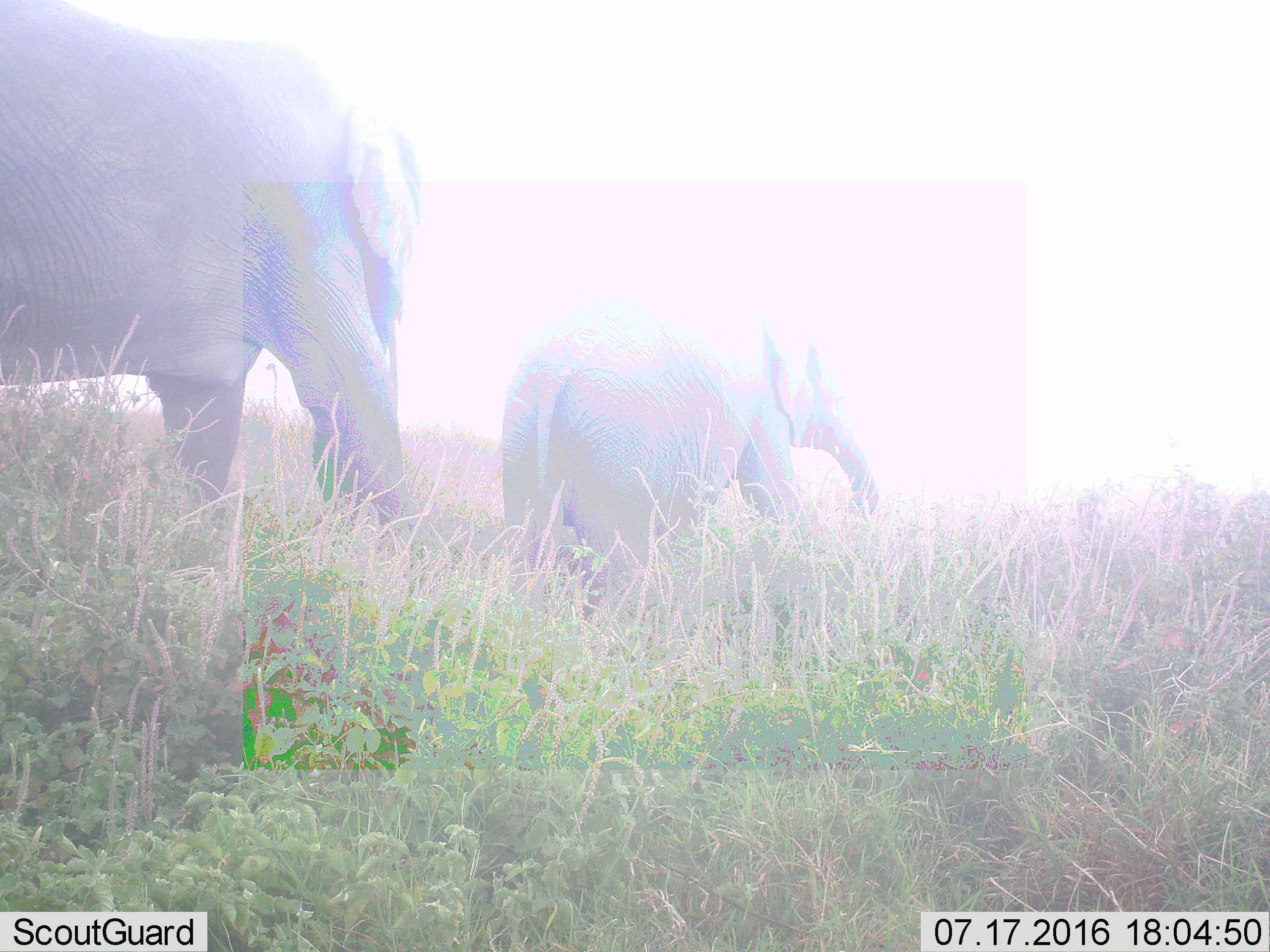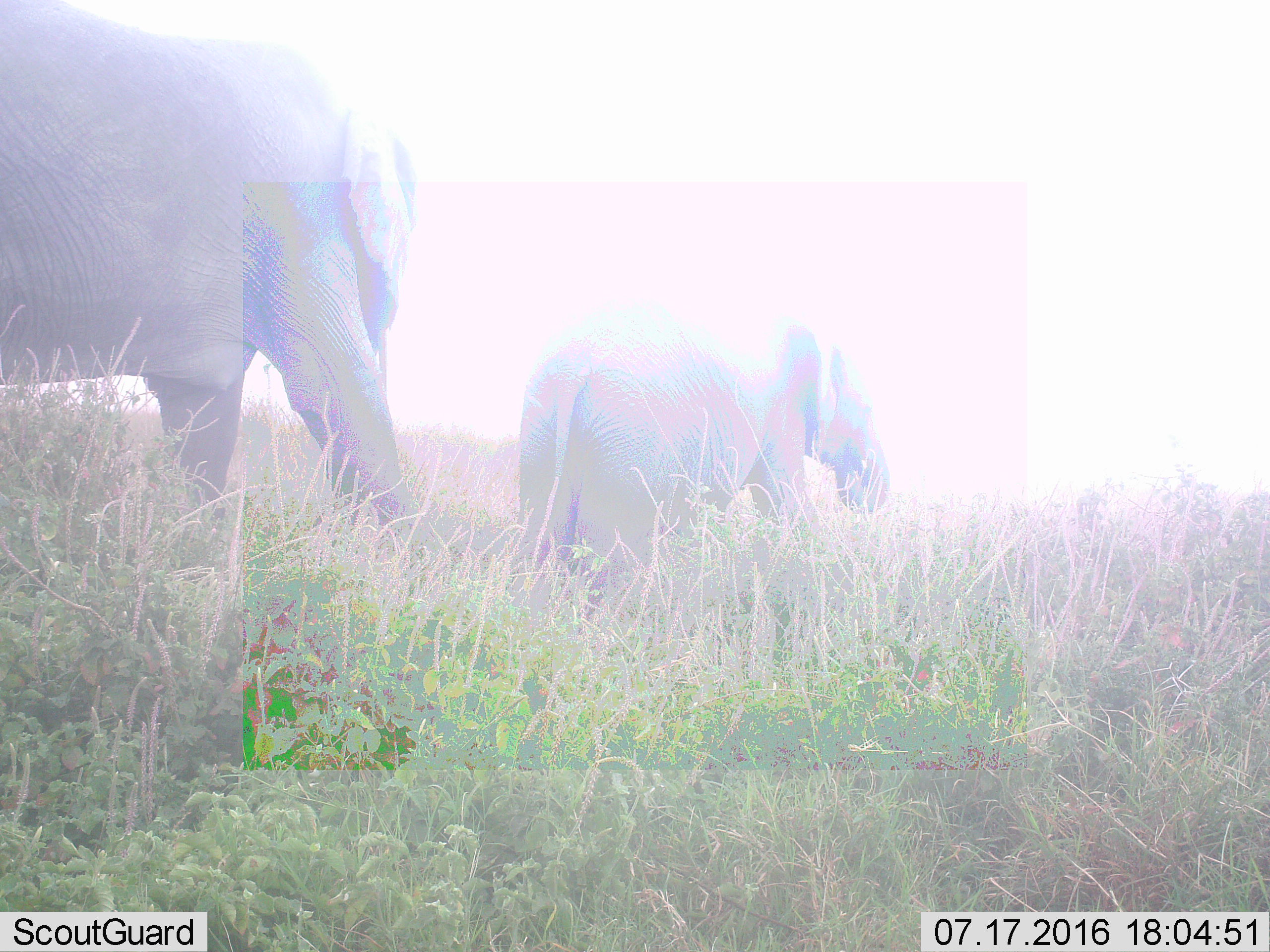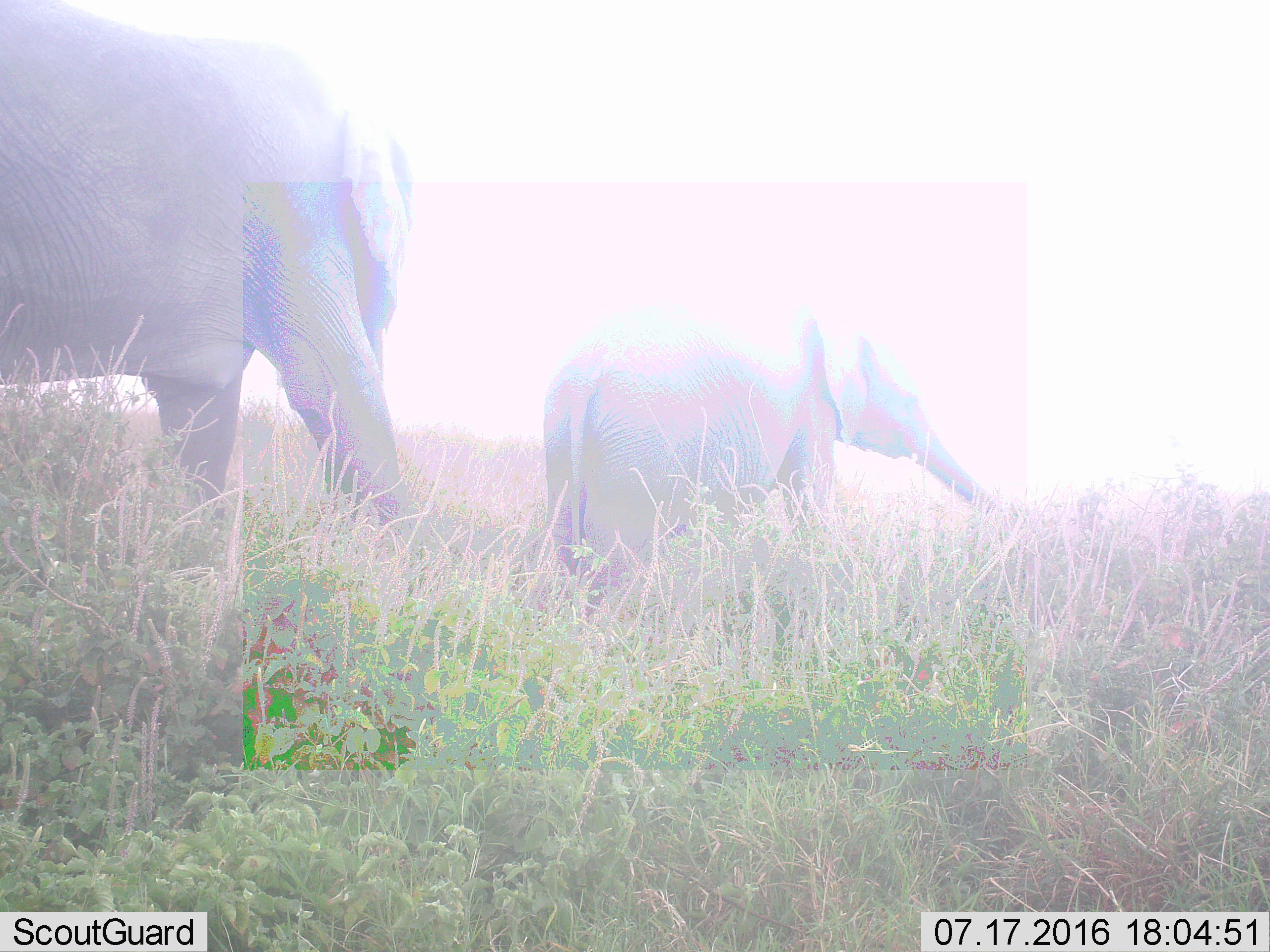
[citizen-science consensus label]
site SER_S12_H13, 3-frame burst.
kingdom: Animalia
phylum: Chordata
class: Mammalia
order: Proboscidea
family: Elephantidae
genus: Loxodonta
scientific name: Loxodonta africana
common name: african bush elephant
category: elephant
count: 2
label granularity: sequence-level